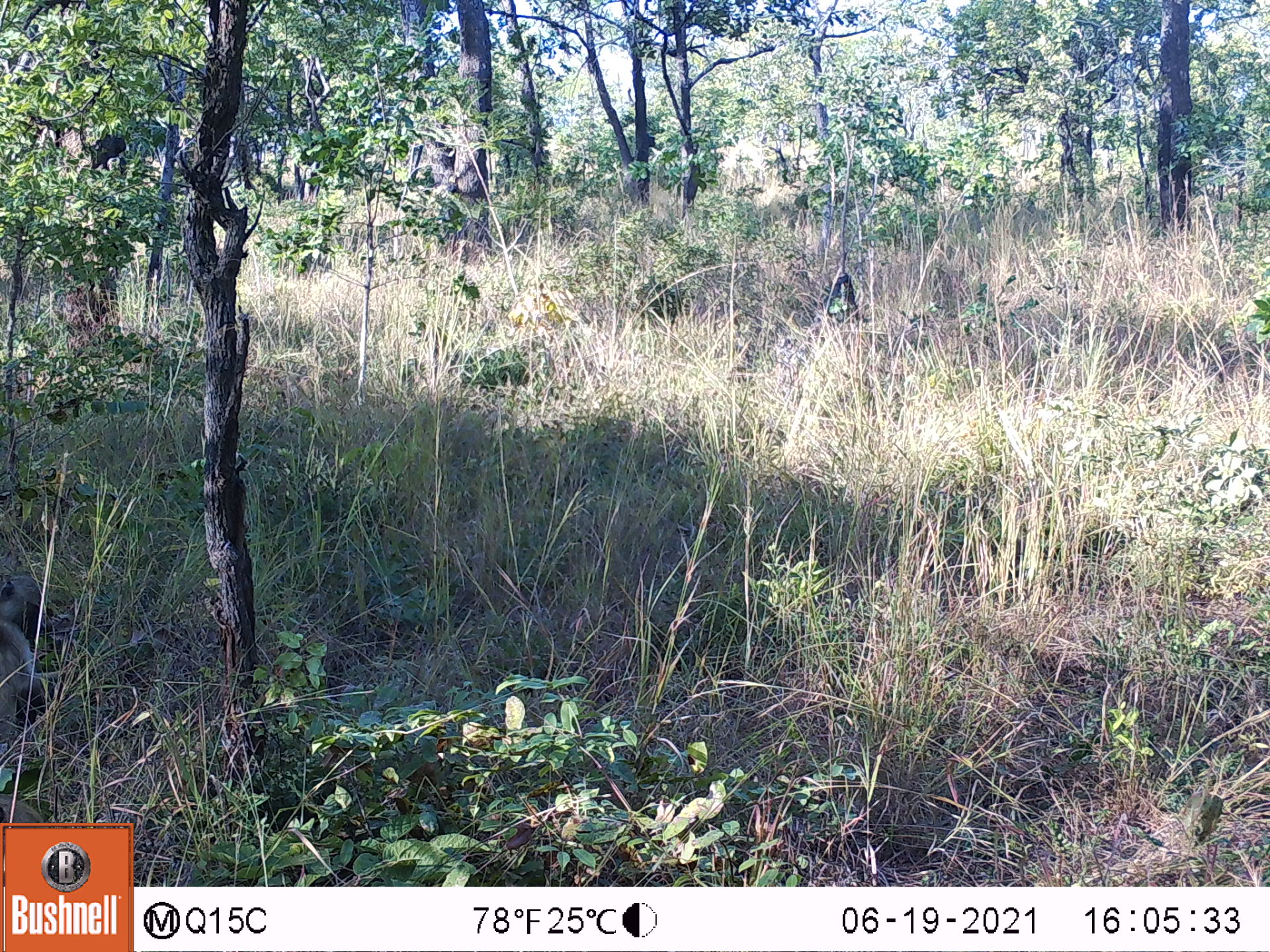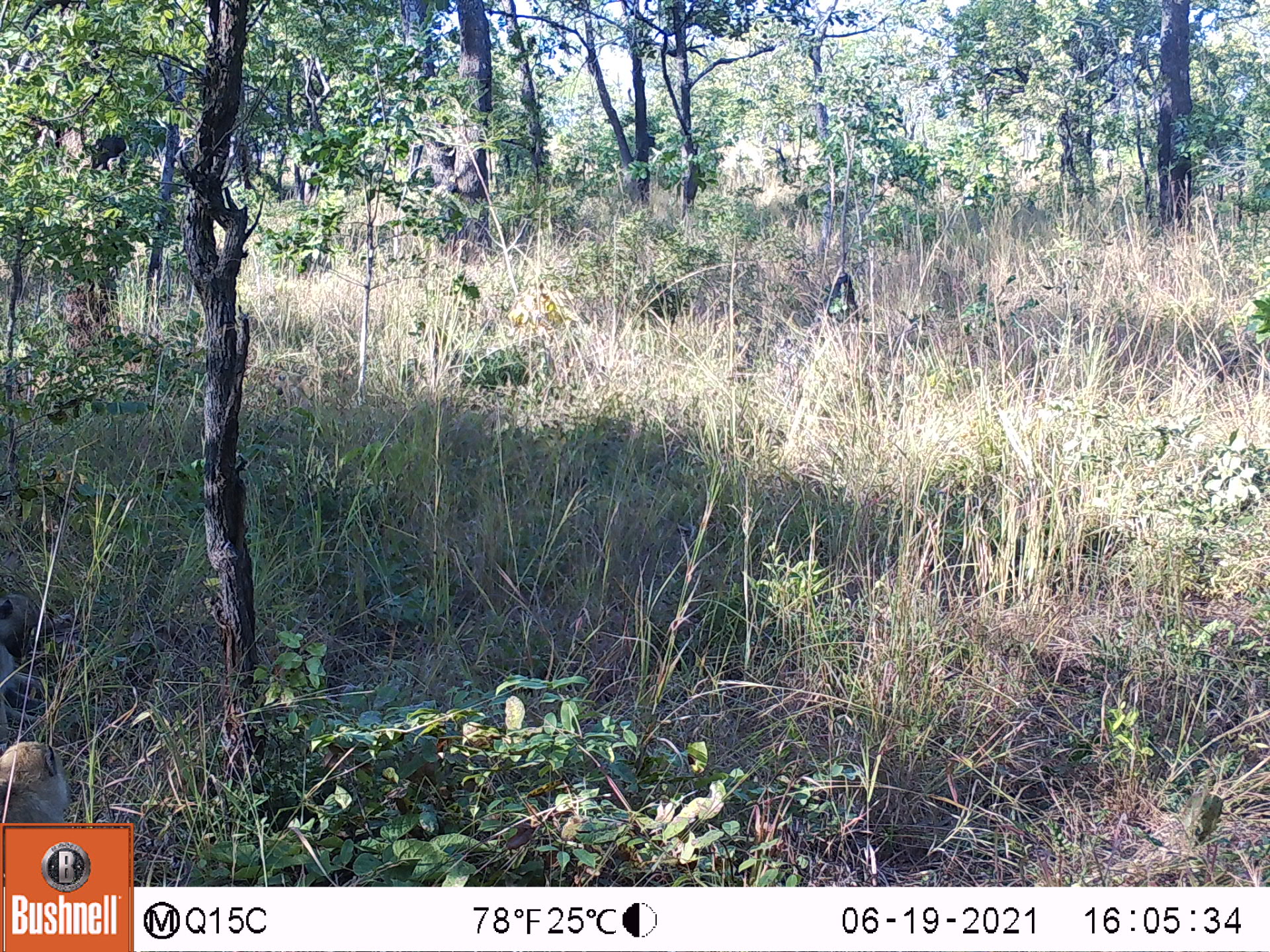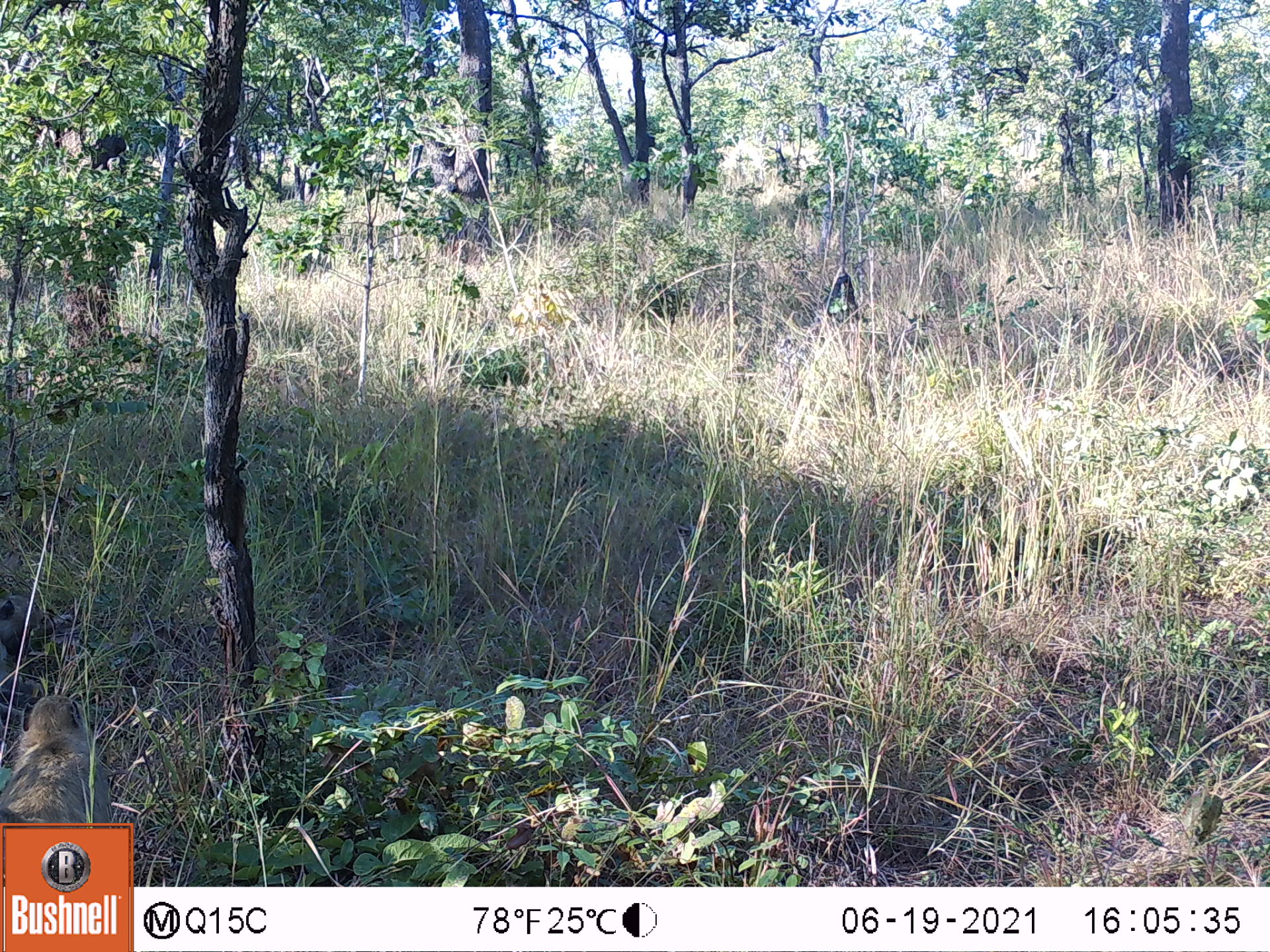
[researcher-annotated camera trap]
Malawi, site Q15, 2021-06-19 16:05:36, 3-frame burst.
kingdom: Animalia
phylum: Chordata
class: Mammalia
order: Primates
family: Cercopithecidae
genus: Papio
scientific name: Papio cynocephalus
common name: yellow baboon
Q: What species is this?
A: Yellow baboon (Papio cynocephalus).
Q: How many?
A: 1.